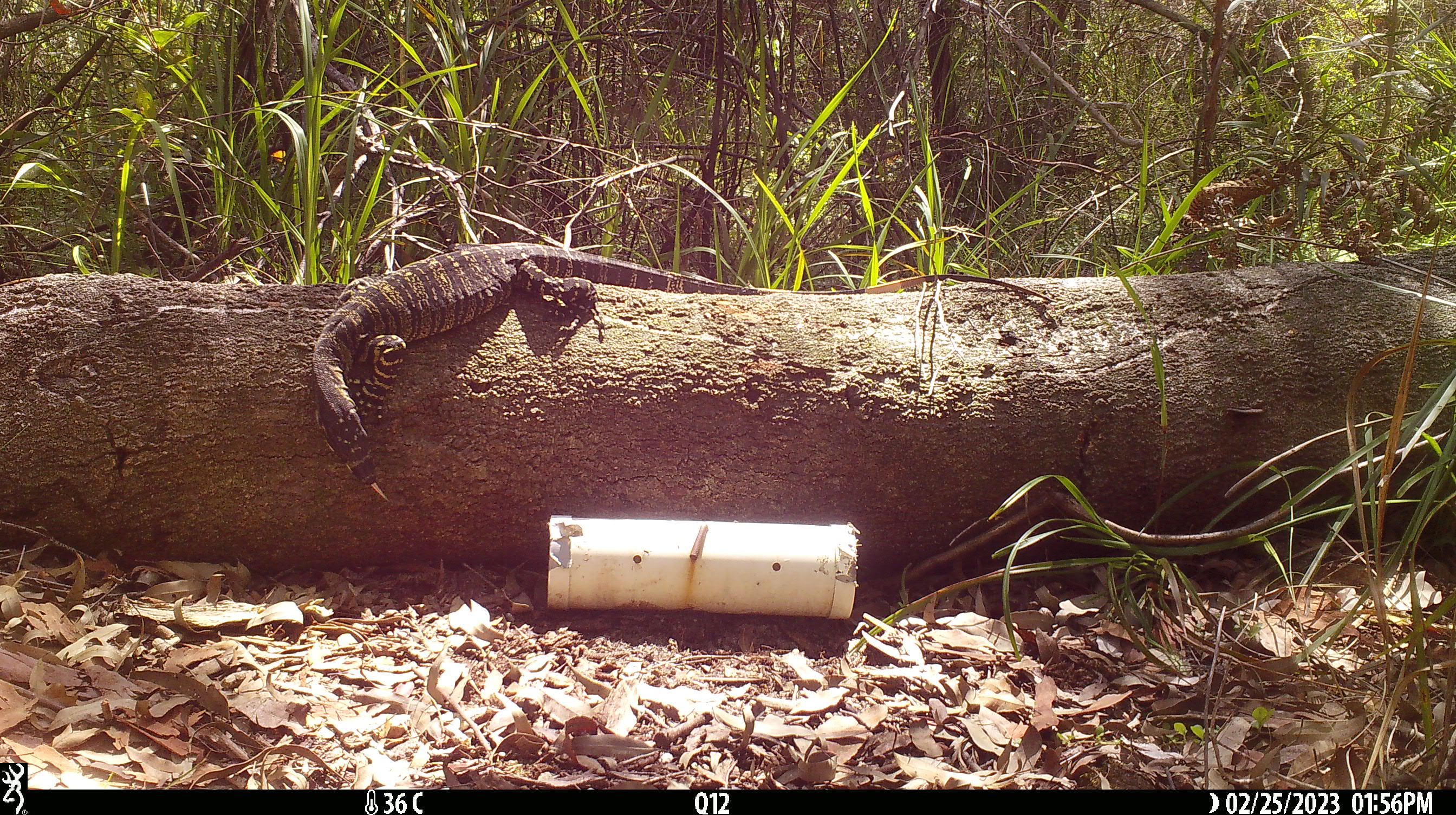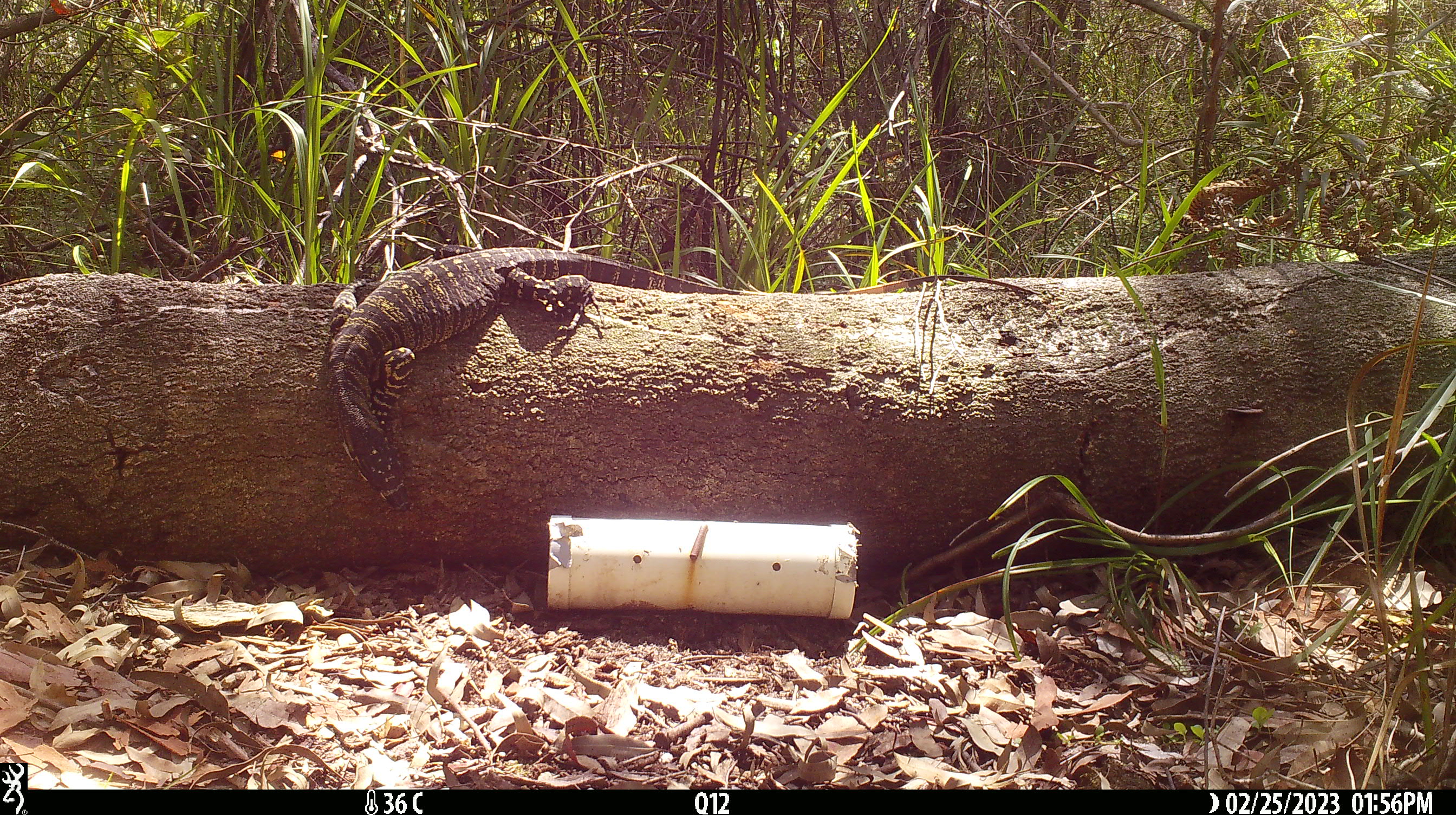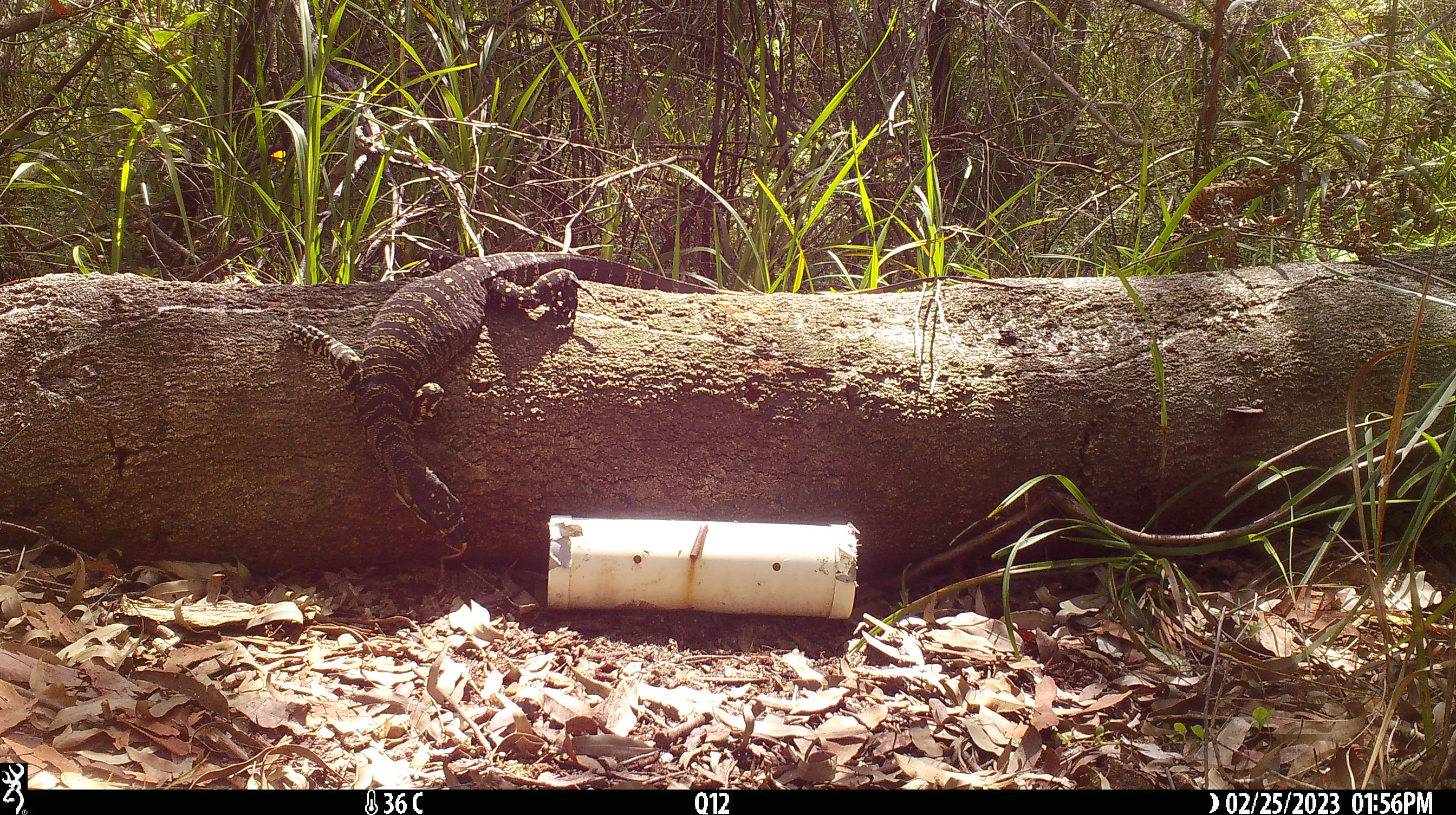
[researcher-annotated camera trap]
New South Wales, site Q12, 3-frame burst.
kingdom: Animalia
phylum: Chordata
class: Reptilia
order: Squamata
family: Varanidae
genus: Varanus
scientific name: Varanus varius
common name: lace monitor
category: goanna